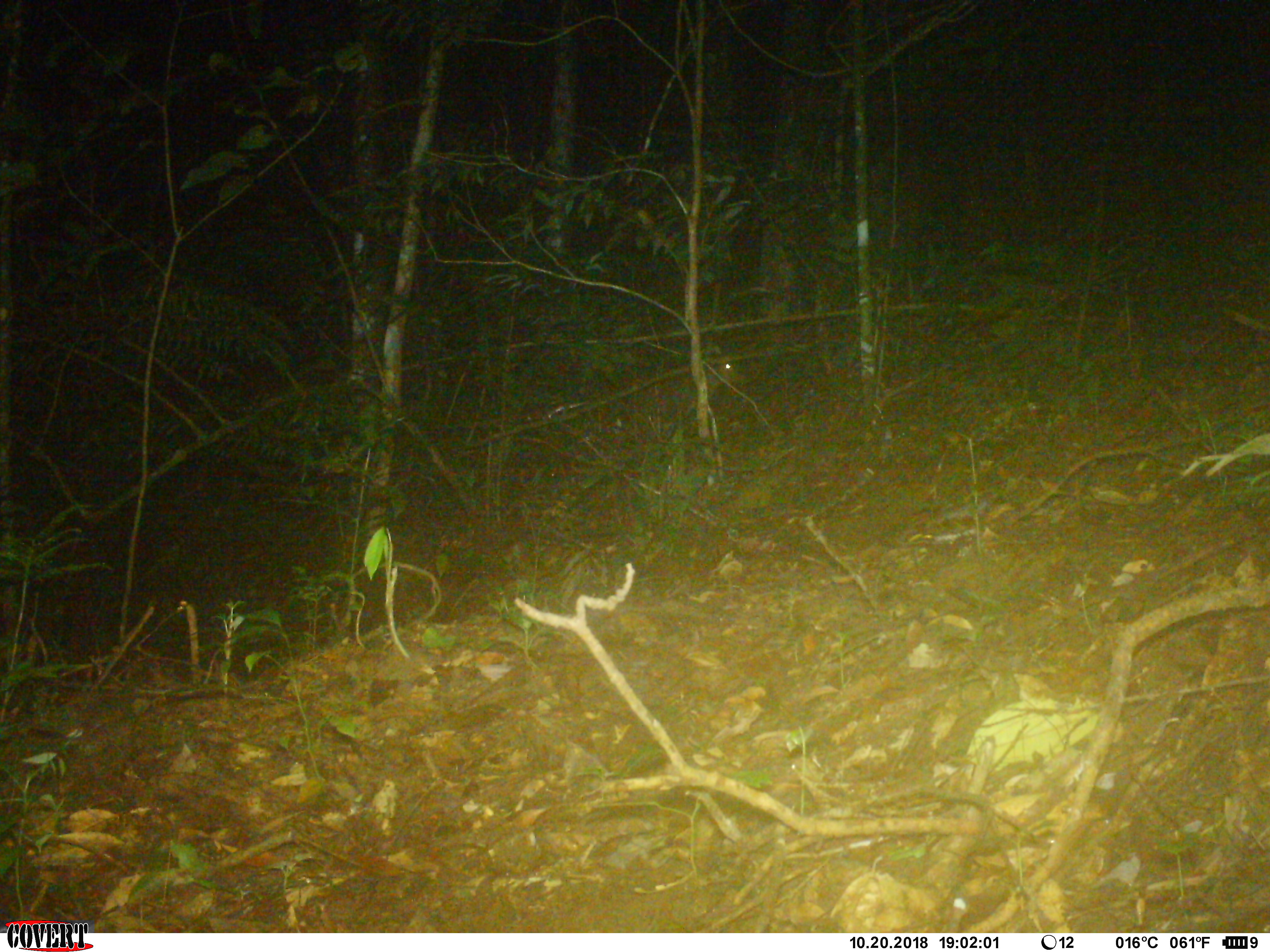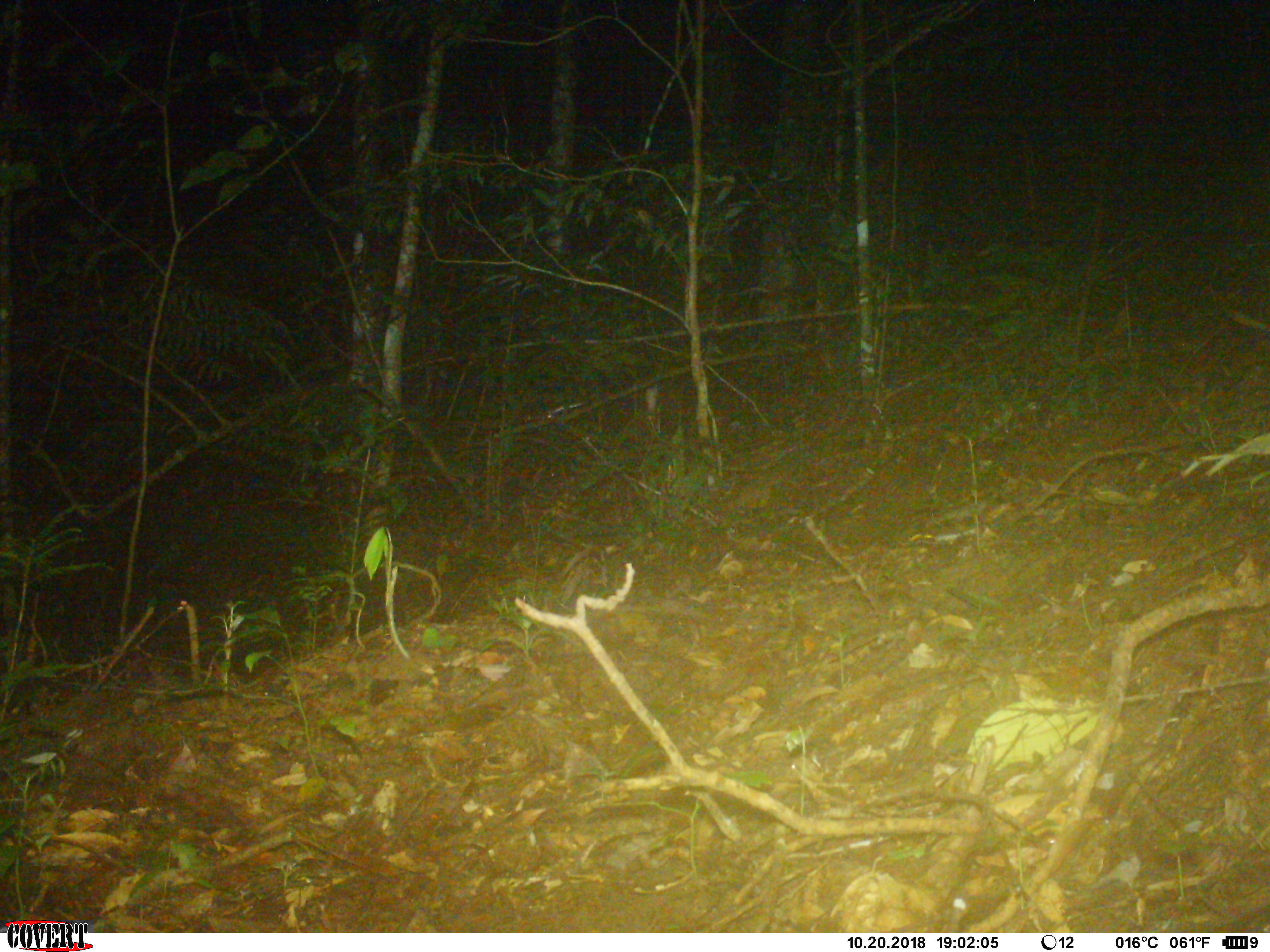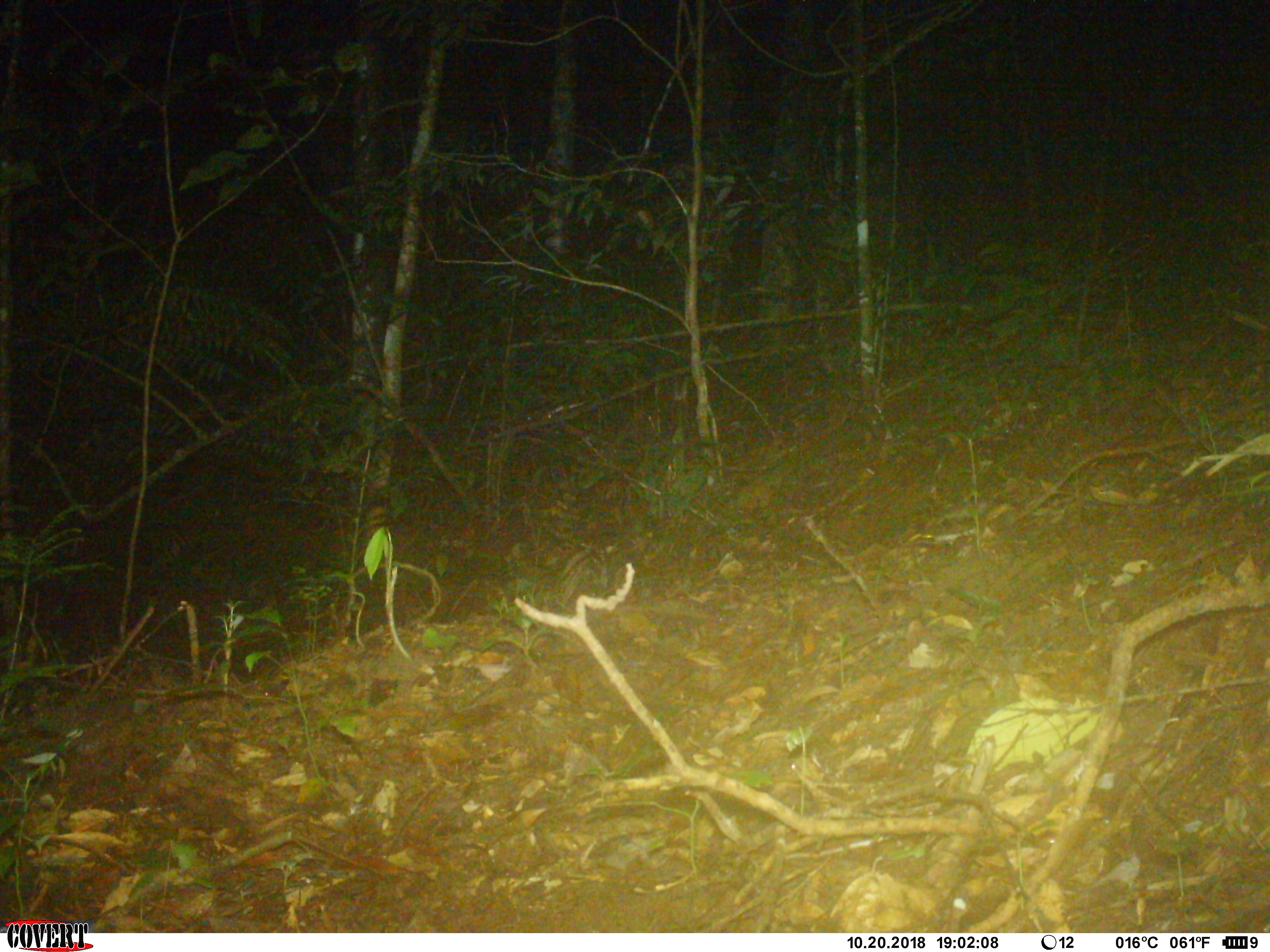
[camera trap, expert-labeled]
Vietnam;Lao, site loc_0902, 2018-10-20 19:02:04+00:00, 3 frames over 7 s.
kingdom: Animalia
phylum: Chordata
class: Mammalia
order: Artiodactyla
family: Cervidae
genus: Muntiacus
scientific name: Muntiacus rooseveltorum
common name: roosevelt's muntjac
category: roosevelts muntjac group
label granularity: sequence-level